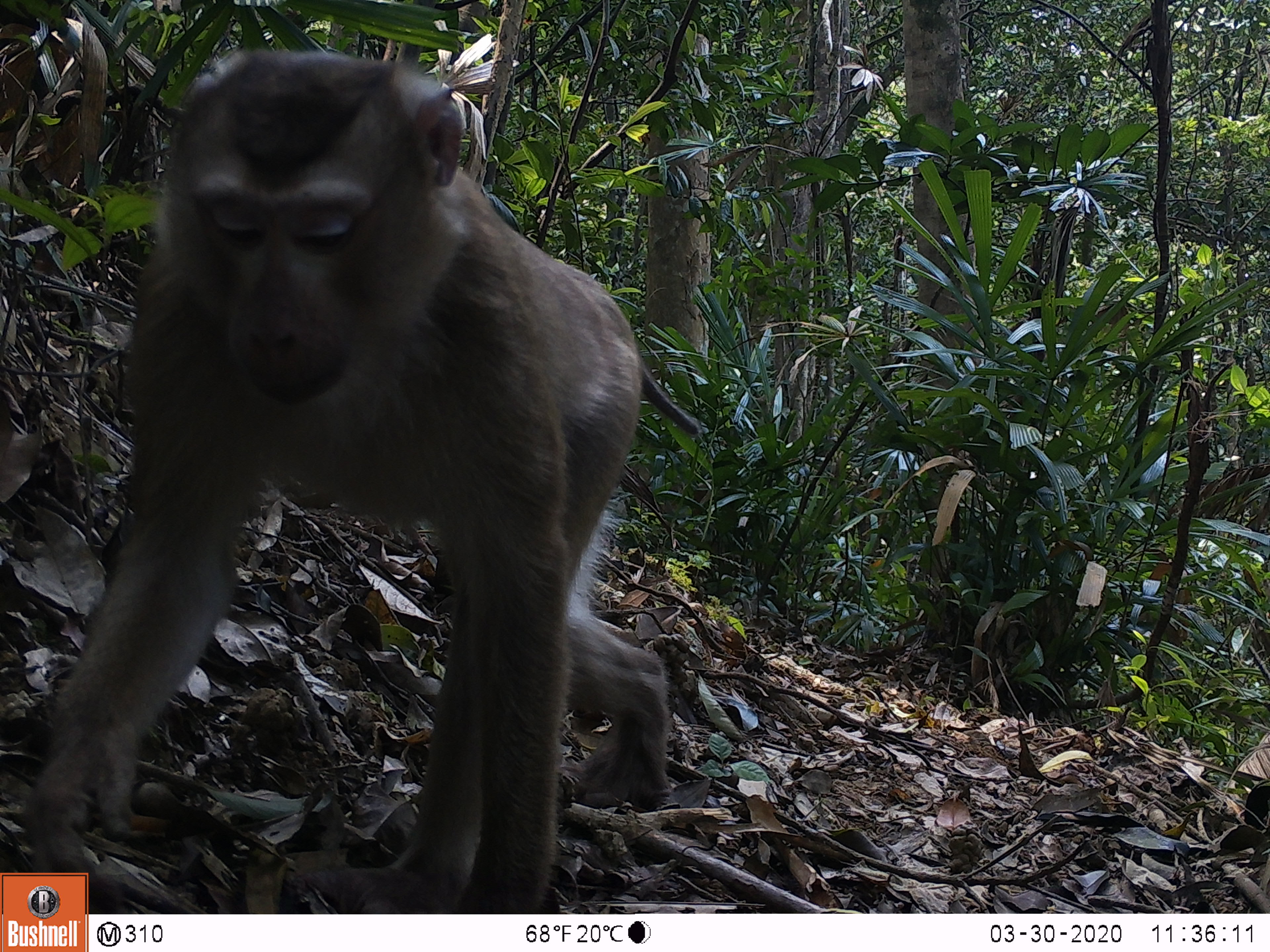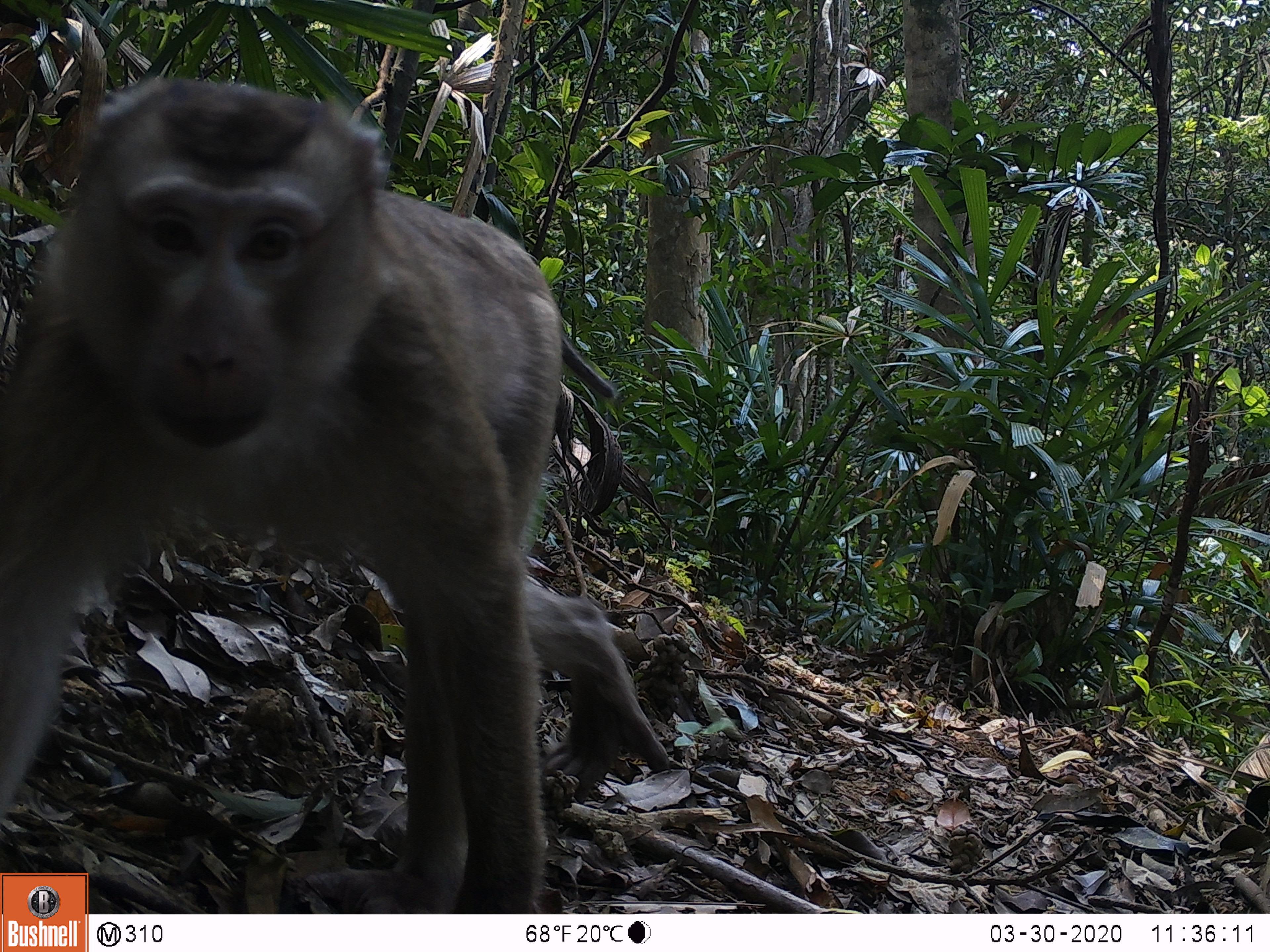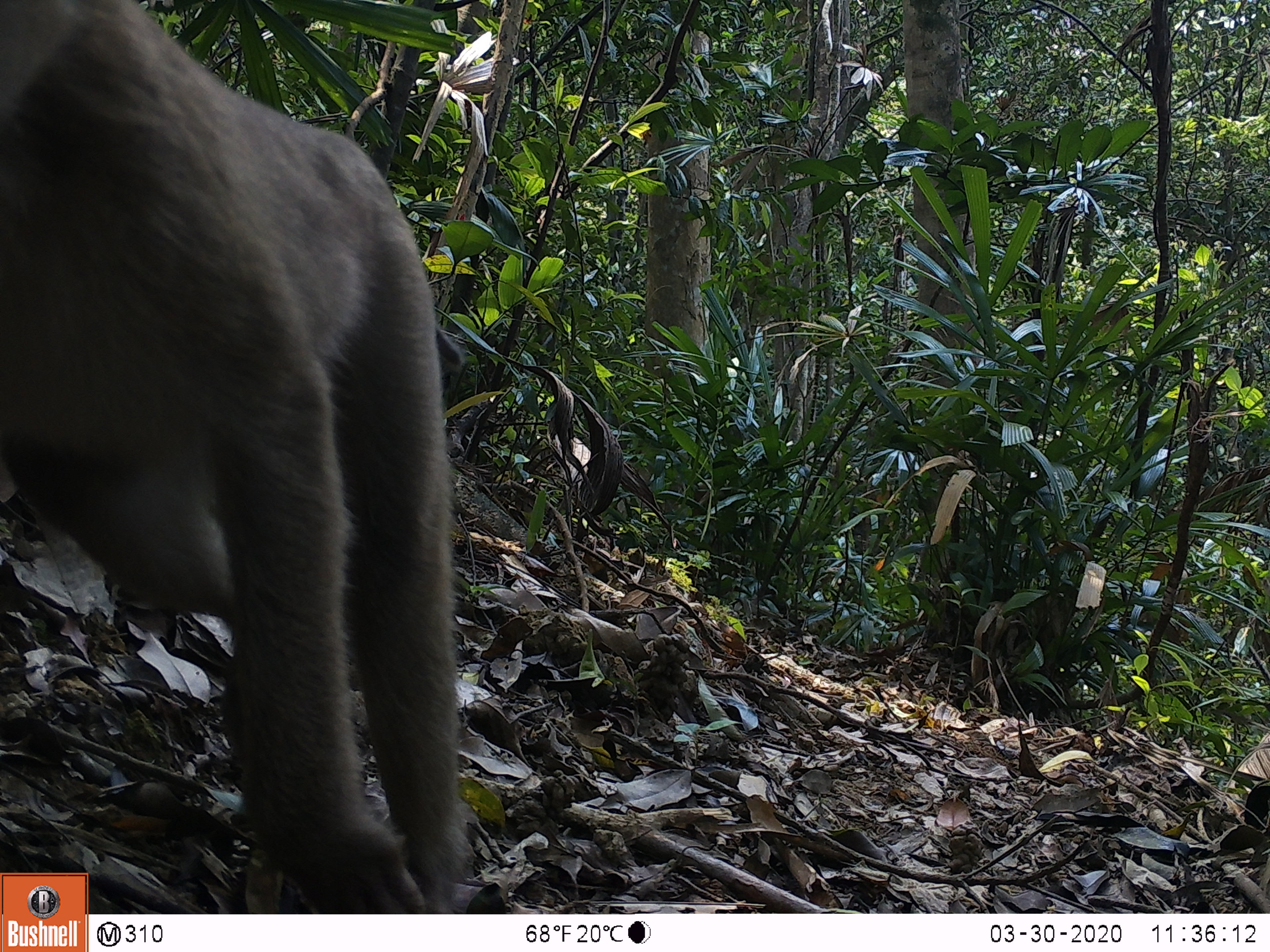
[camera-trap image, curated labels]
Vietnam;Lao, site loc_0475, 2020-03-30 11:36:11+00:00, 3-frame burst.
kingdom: Animalia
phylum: Chordata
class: Mammalia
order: Primates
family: Cercopithecidae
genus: Macaca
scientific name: Macaca nemestrina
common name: pig-tailed macaque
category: pig tailed macaque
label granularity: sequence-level